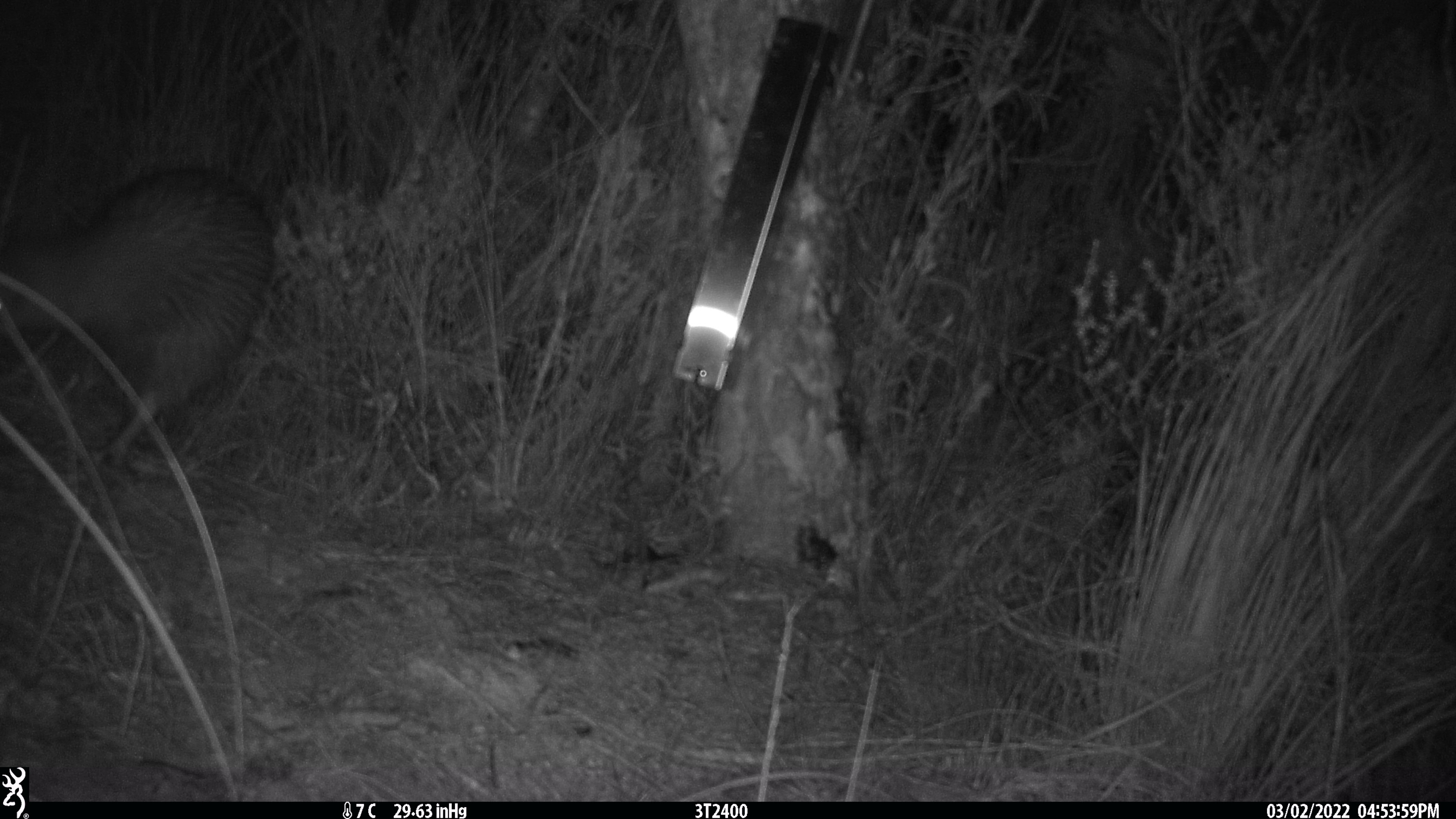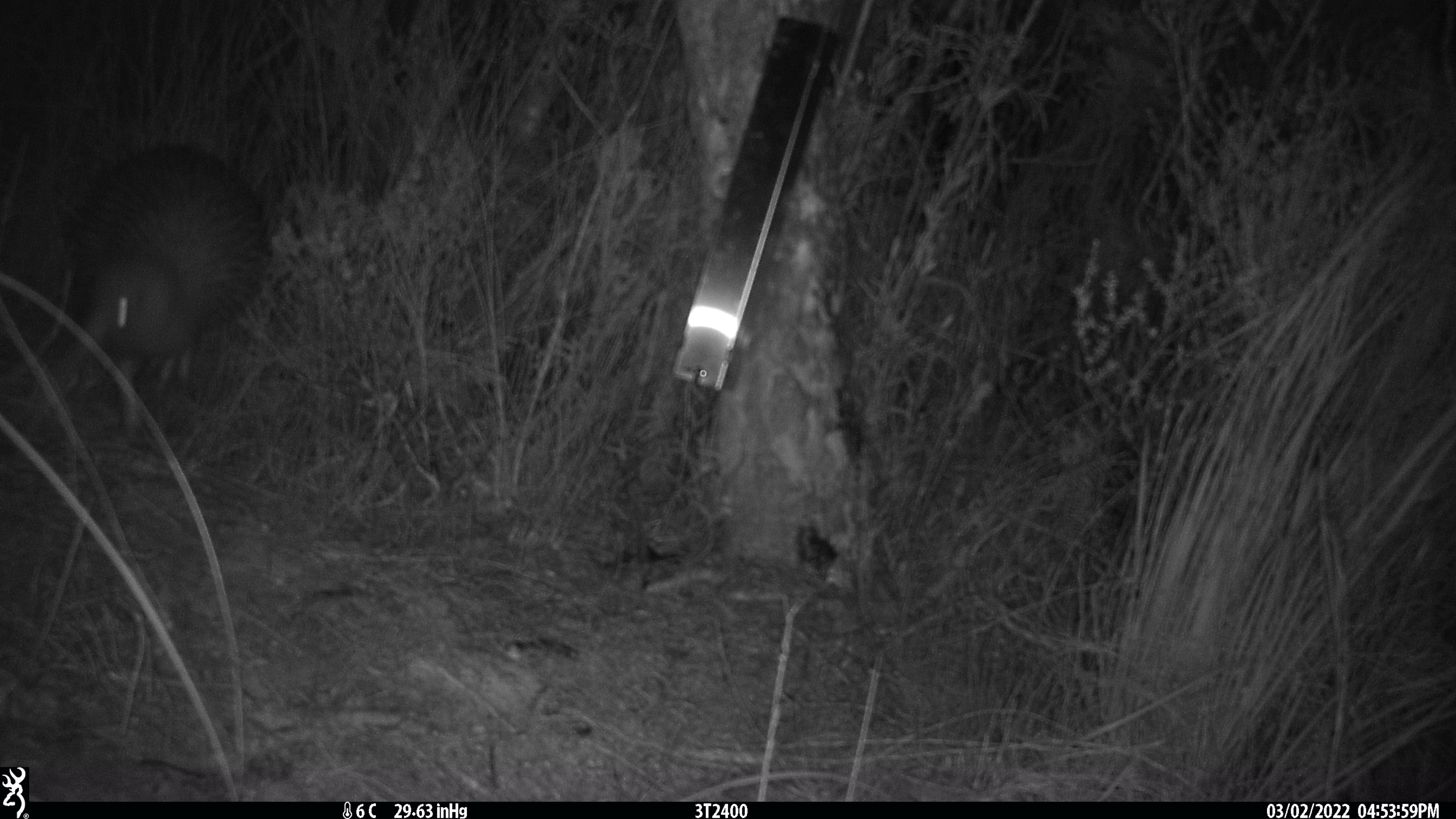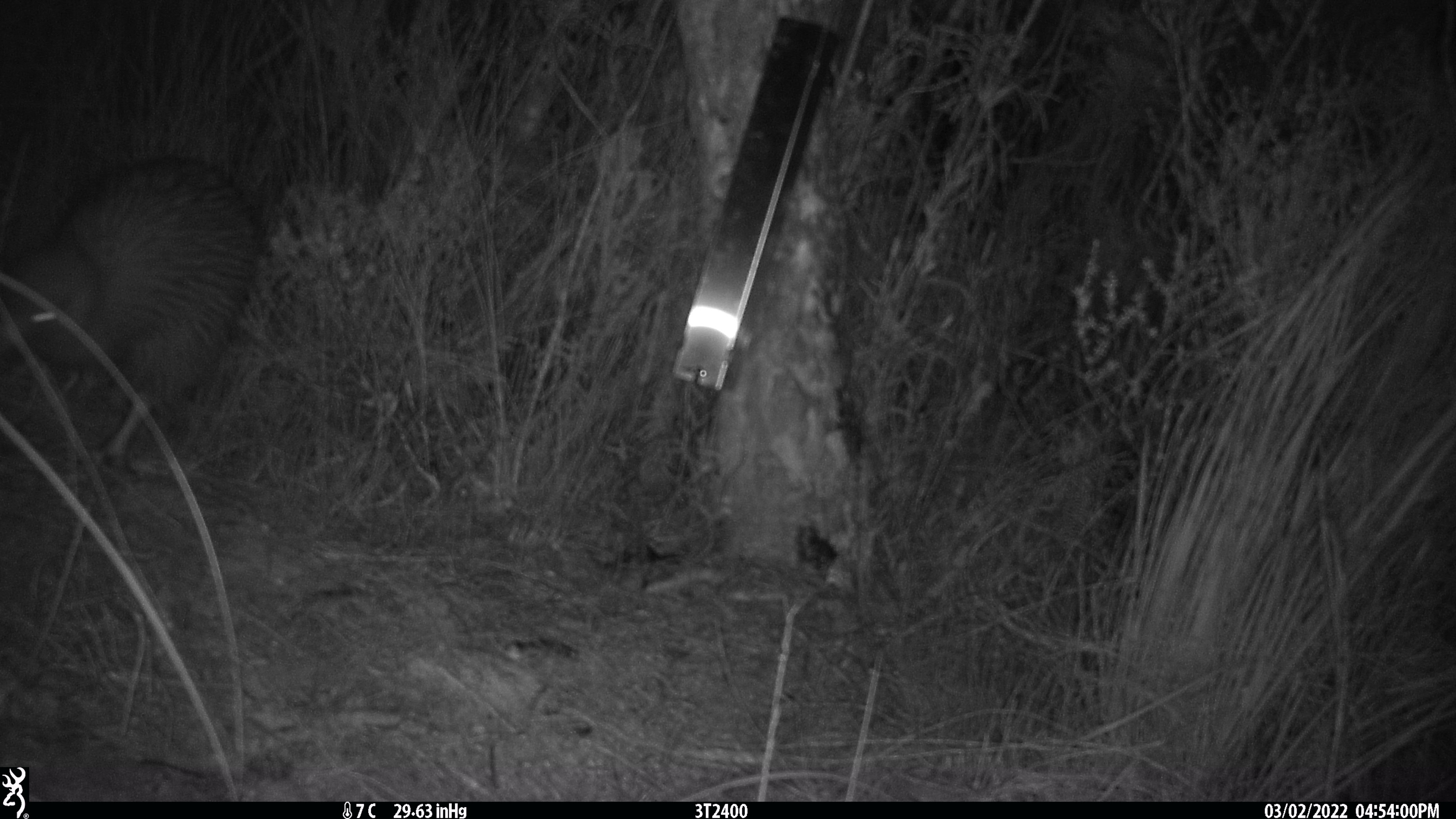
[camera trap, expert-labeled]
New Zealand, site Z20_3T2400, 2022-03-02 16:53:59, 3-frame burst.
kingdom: Animalia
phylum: Chordata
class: Aves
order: Apterygiformes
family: Apterygidae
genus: Apteryx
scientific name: Apteryx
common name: kiwi